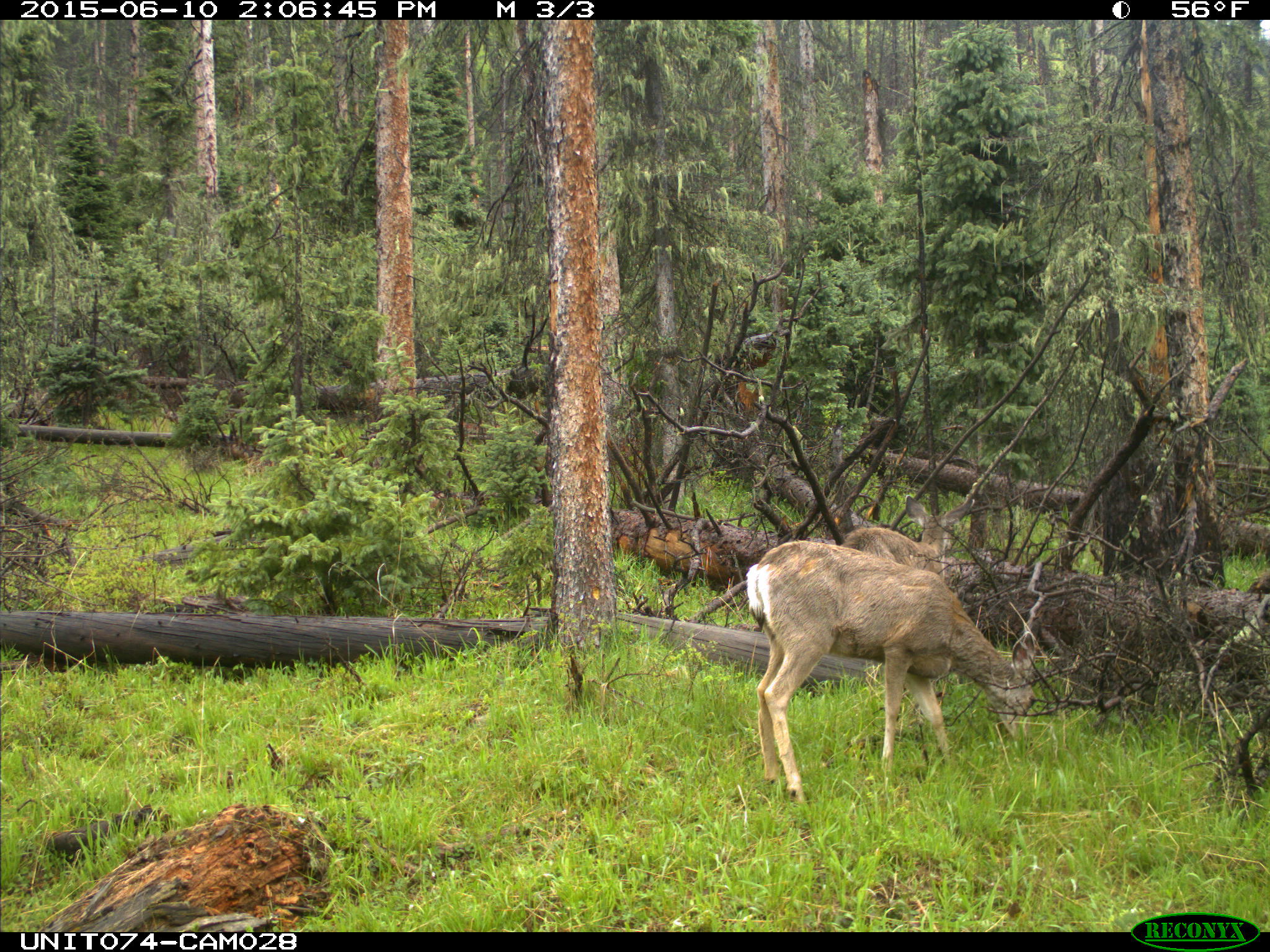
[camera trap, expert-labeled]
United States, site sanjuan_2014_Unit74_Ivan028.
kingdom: Animalia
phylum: Chordata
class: Mammalia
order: Artiodactyla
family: Cervidae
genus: Odocoileus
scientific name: Odocoileus hemionus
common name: mule deer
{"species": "Odocoileus hemionus (mule deer)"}